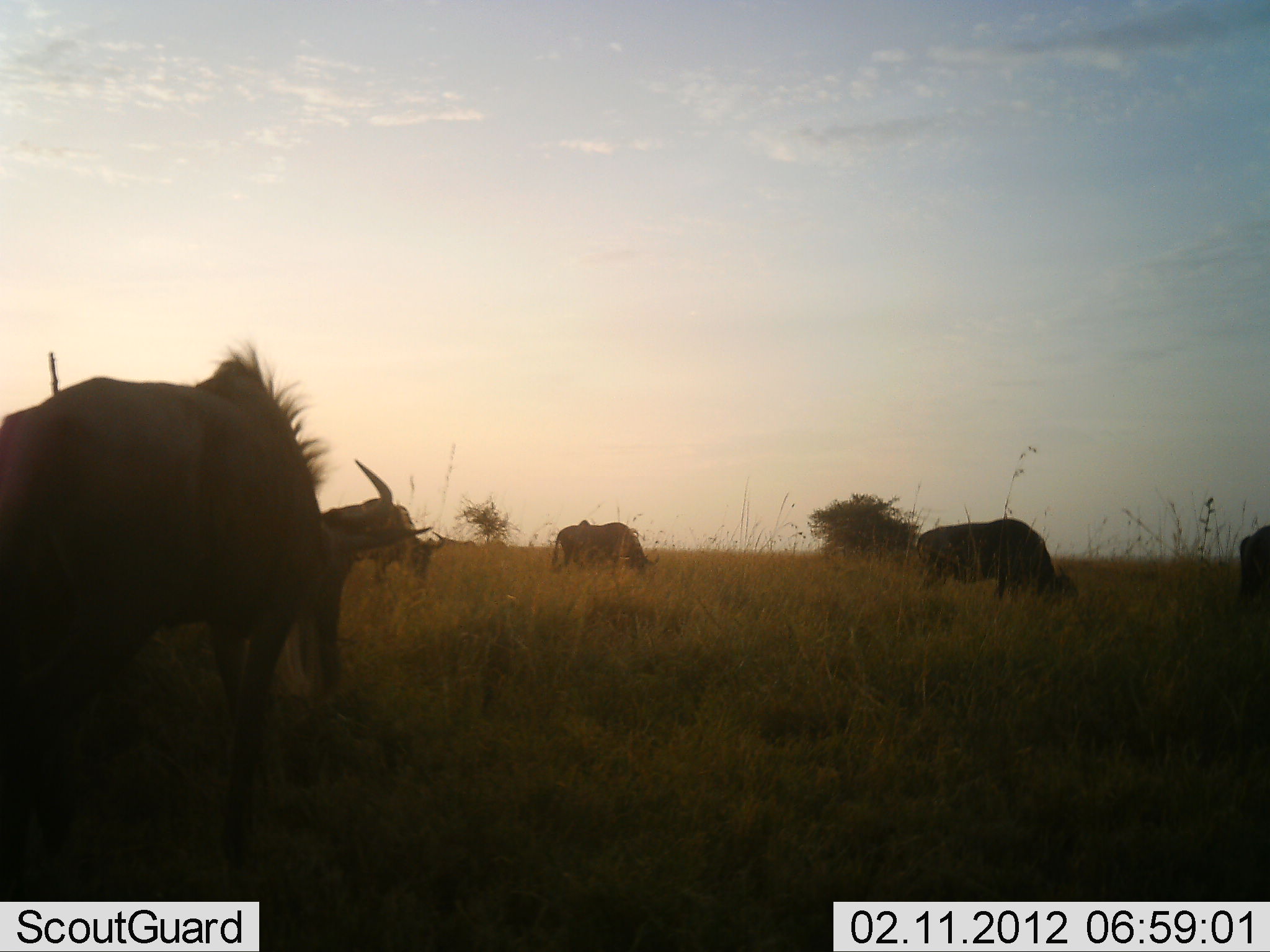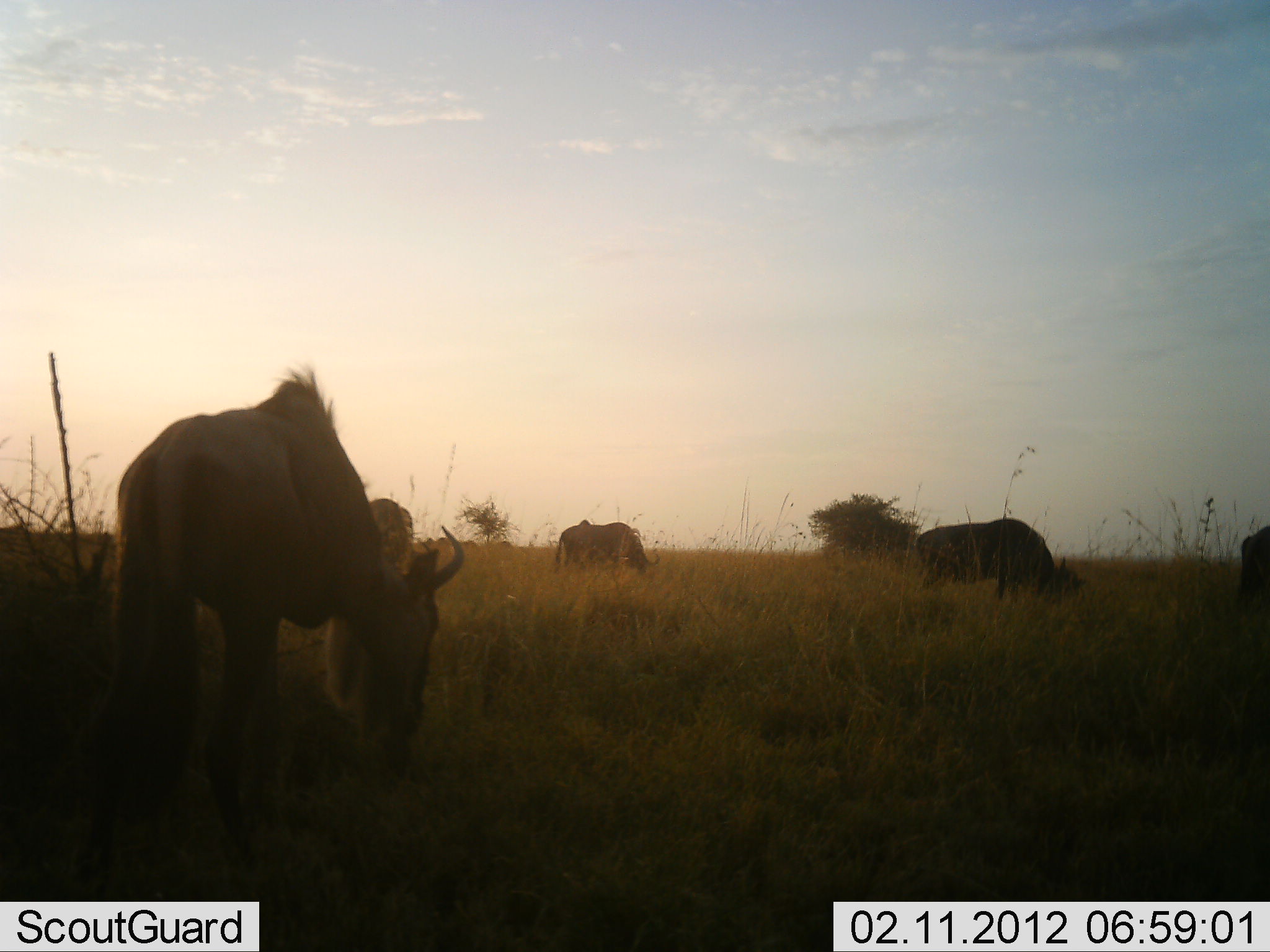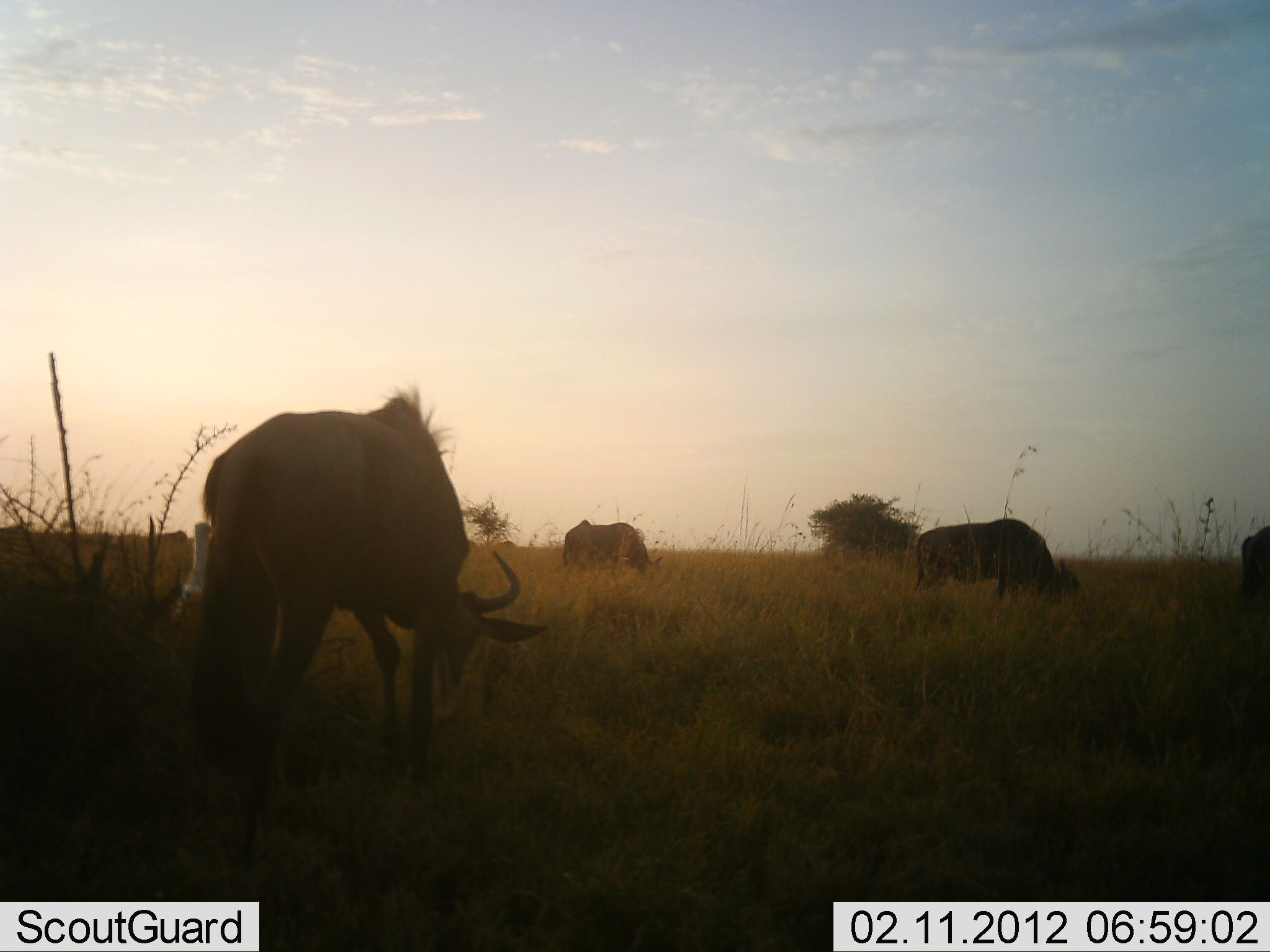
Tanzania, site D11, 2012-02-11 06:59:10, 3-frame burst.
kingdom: Animalia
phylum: Chordata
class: Mammalia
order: Artiodactyla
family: Bovidae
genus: Connochaetes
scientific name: Connochaetes taurinus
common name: blue wildebeest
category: wildebeest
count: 5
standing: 24%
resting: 4%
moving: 44%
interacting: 0%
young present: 0%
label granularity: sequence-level